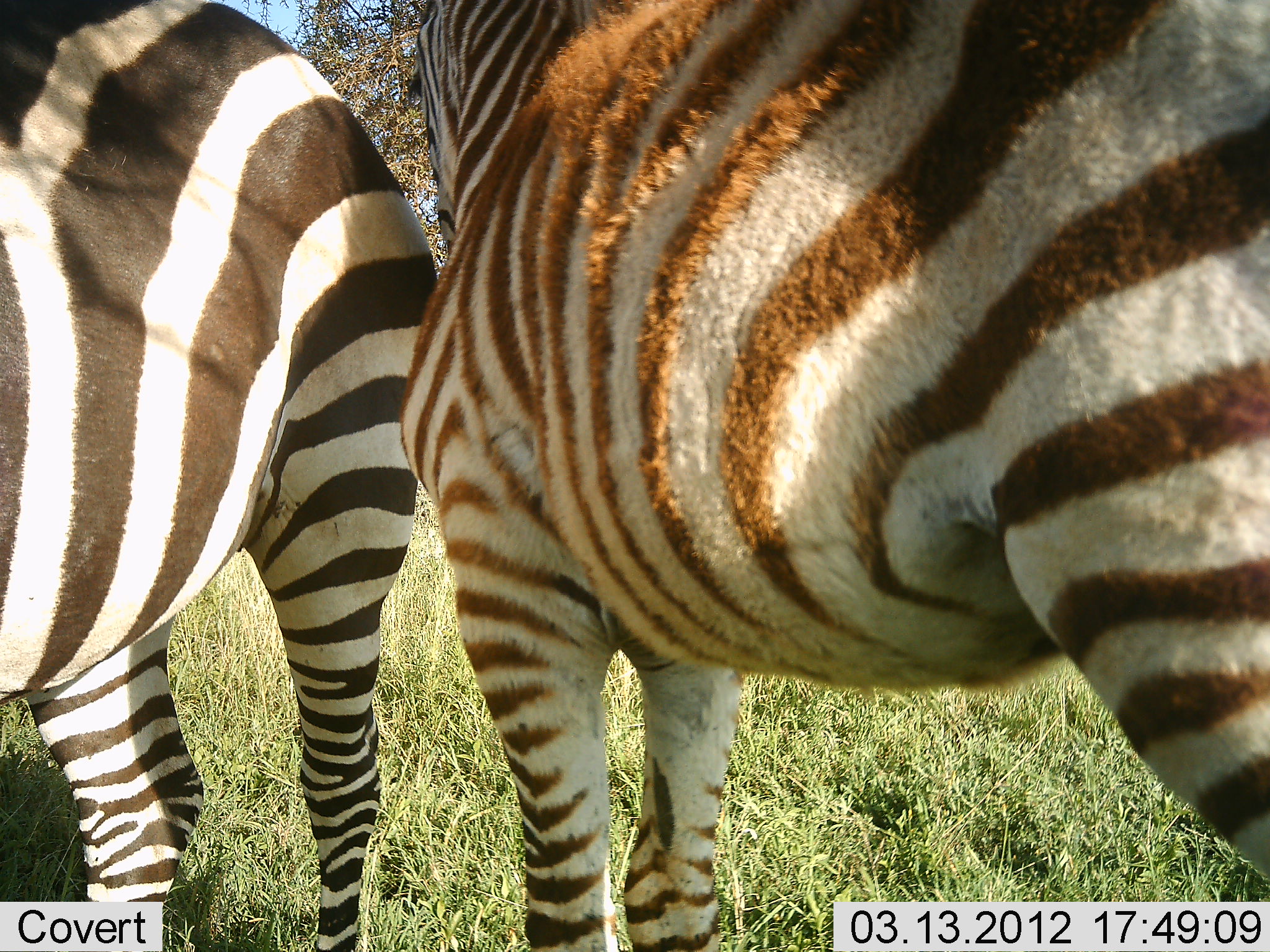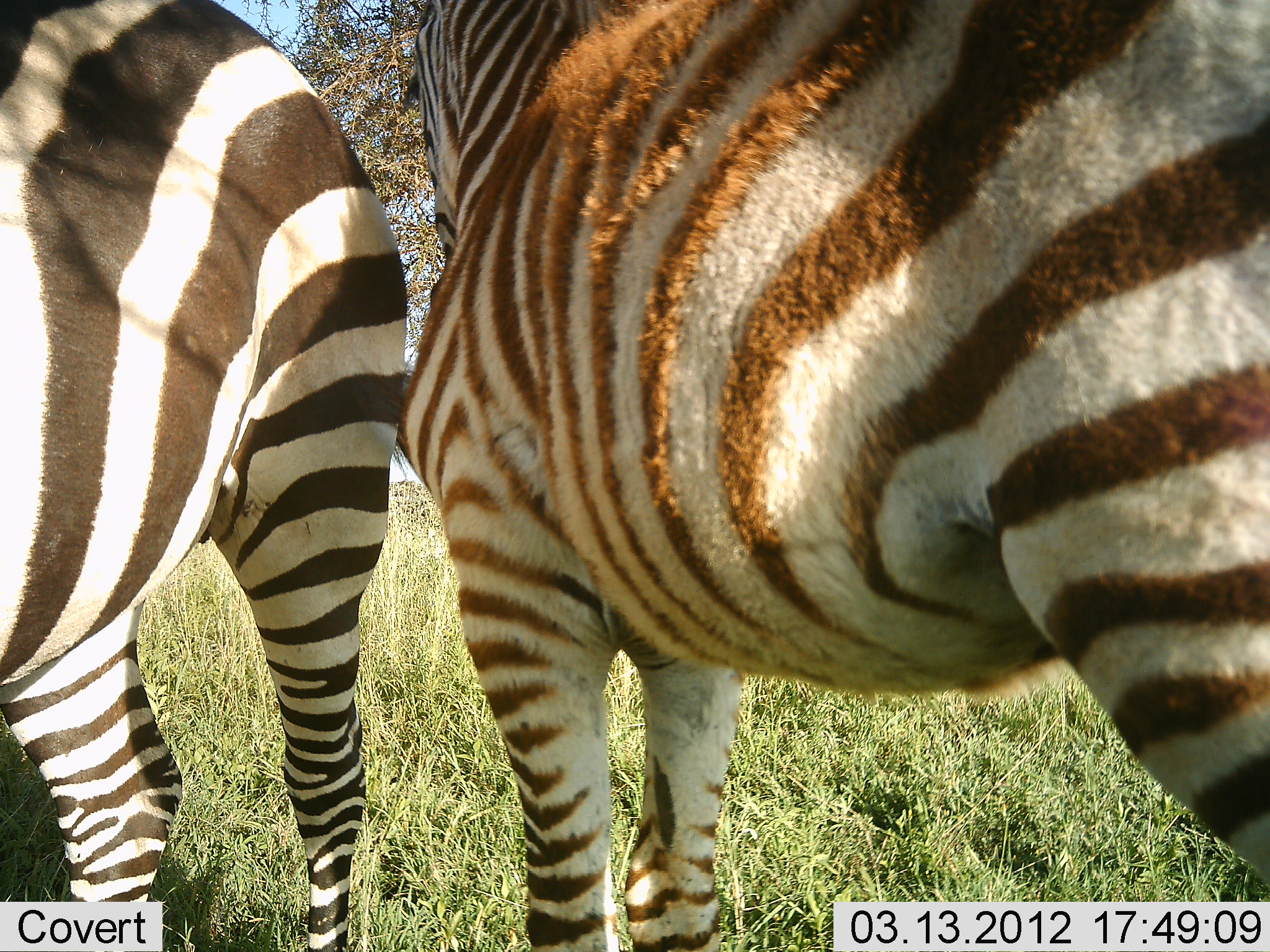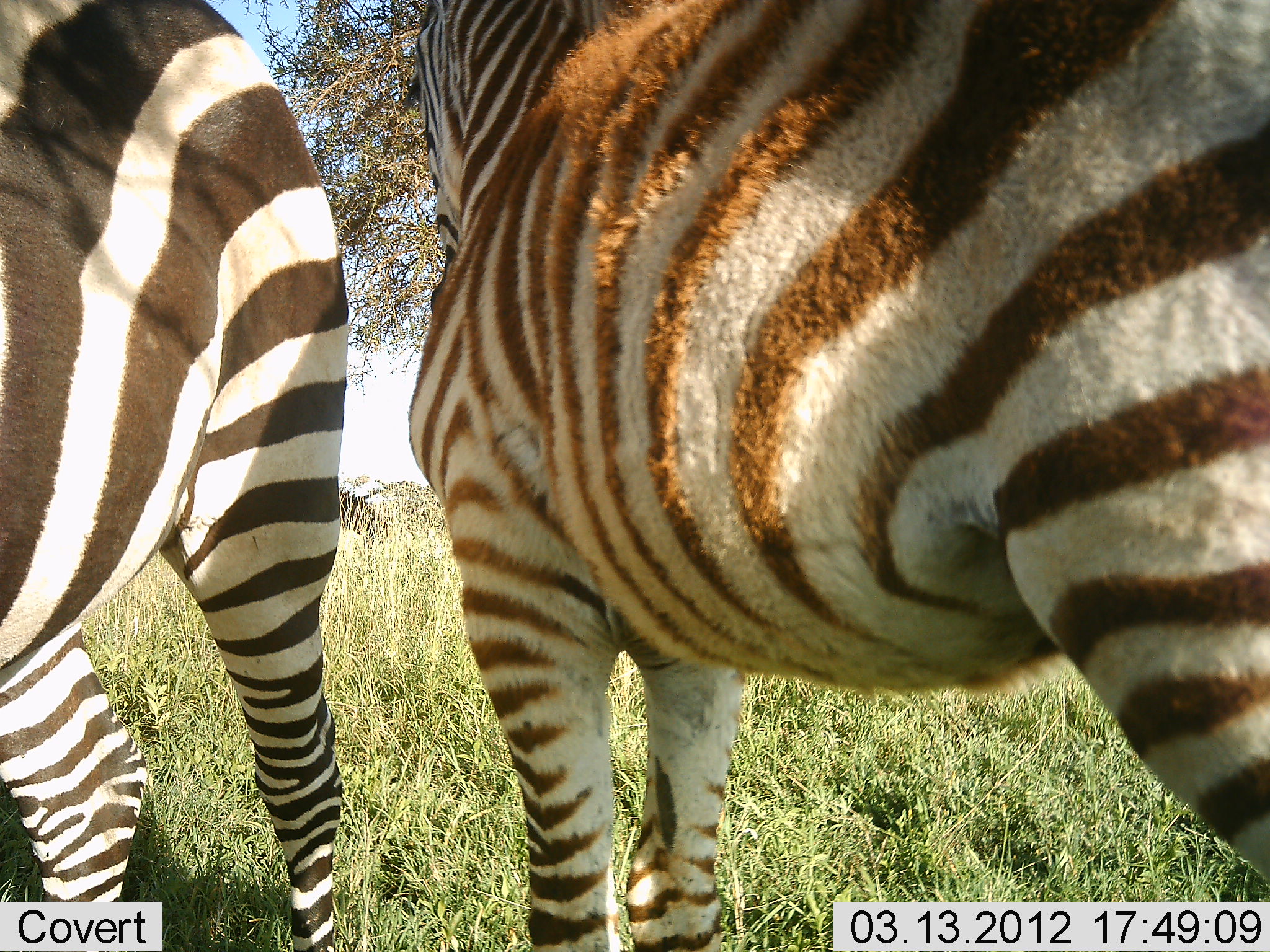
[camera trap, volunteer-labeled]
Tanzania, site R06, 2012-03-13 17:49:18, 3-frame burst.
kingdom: Animalia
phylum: Chordata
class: Mammalia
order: Perissodactyla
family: Equidae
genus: Equus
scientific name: Equus quagga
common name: plains zebra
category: zebra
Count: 2.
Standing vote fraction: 90%.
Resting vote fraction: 0%.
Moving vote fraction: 10%.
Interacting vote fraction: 0%.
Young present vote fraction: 14%.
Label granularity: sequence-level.